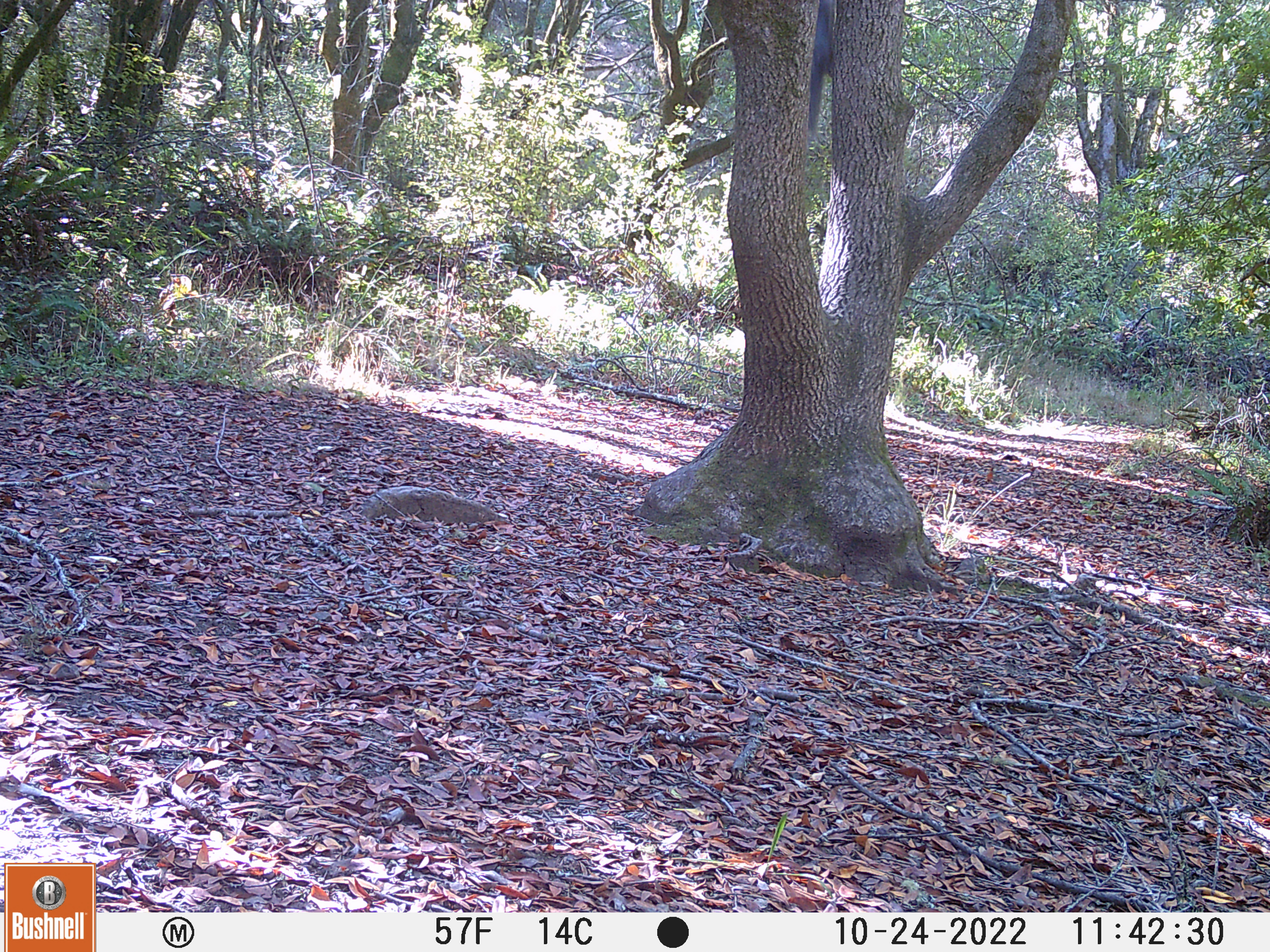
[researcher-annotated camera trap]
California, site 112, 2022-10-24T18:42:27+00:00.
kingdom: Animalia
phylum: Chordata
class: Mammalia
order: Rodentia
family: Sciuridae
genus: Sciurus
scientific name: Sciurus griseus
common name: western gray squirrel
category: western grey squirrel